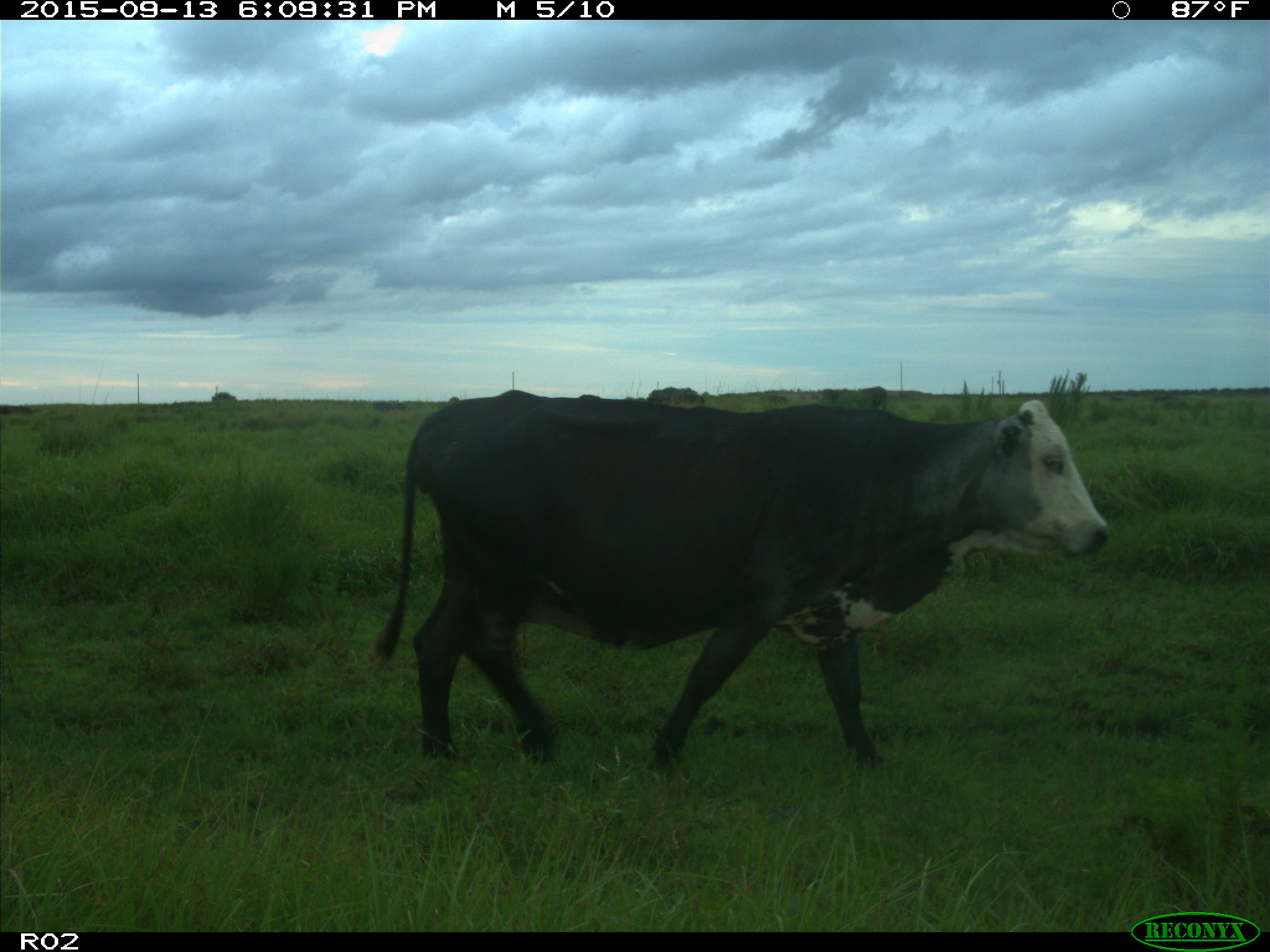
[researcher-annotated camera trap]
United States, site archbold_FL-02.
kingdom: Animalia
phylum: Chordata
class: Mammalia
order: Artiodactyla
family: Bovidae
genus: Bos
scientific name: Bos taurus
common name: domestic cow